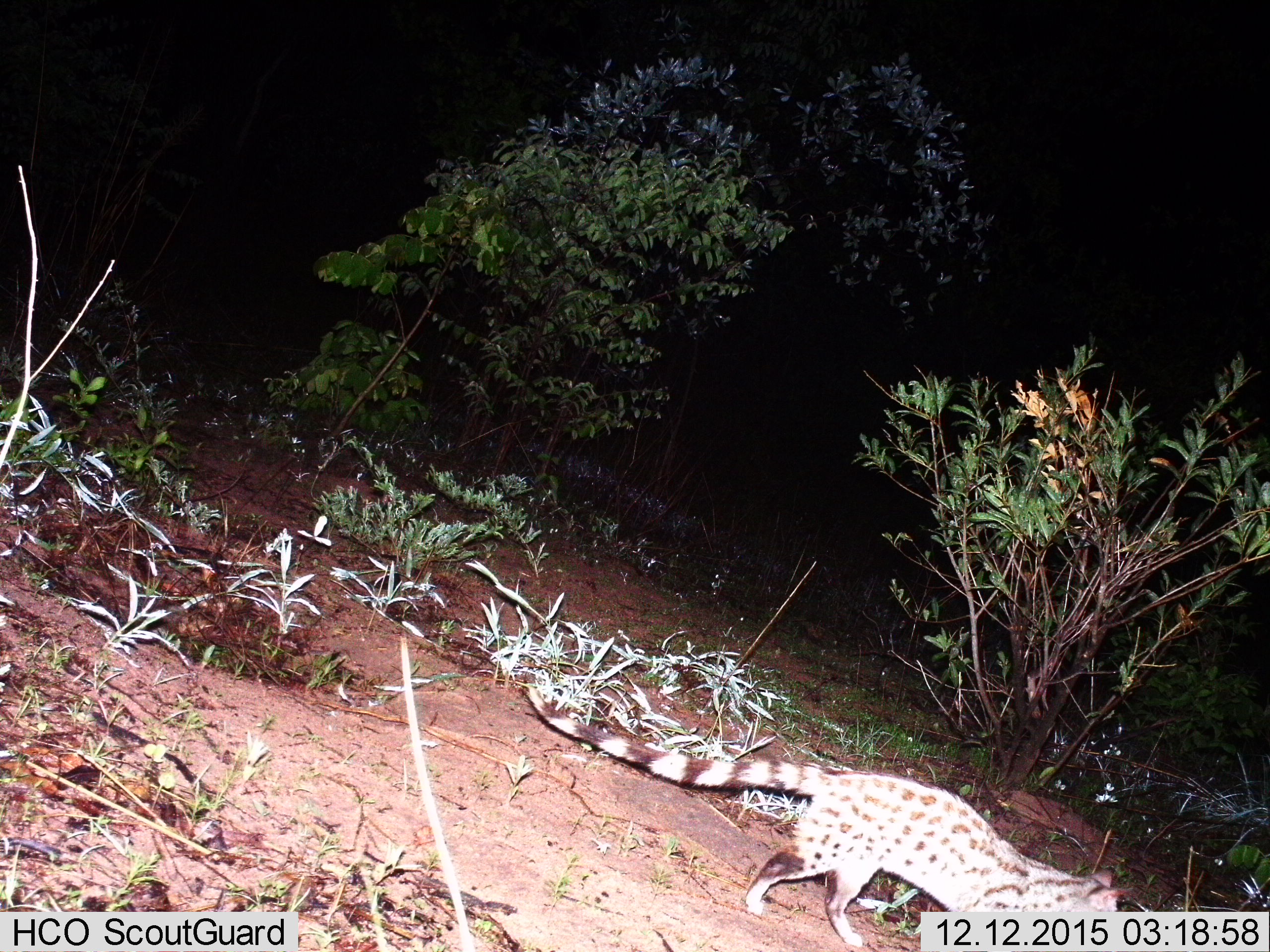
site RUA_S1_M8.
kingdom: Animalia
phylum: Chordata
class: Mammalia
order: Carnivora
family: Viverridae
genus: Genetta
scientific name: Genetta genetta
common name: small-spotted genet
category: genetcommonsmallspotted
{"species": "genetcommonsmallspotted (small-spotted genet) (Genetta genetta)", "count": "1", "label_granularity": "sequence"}